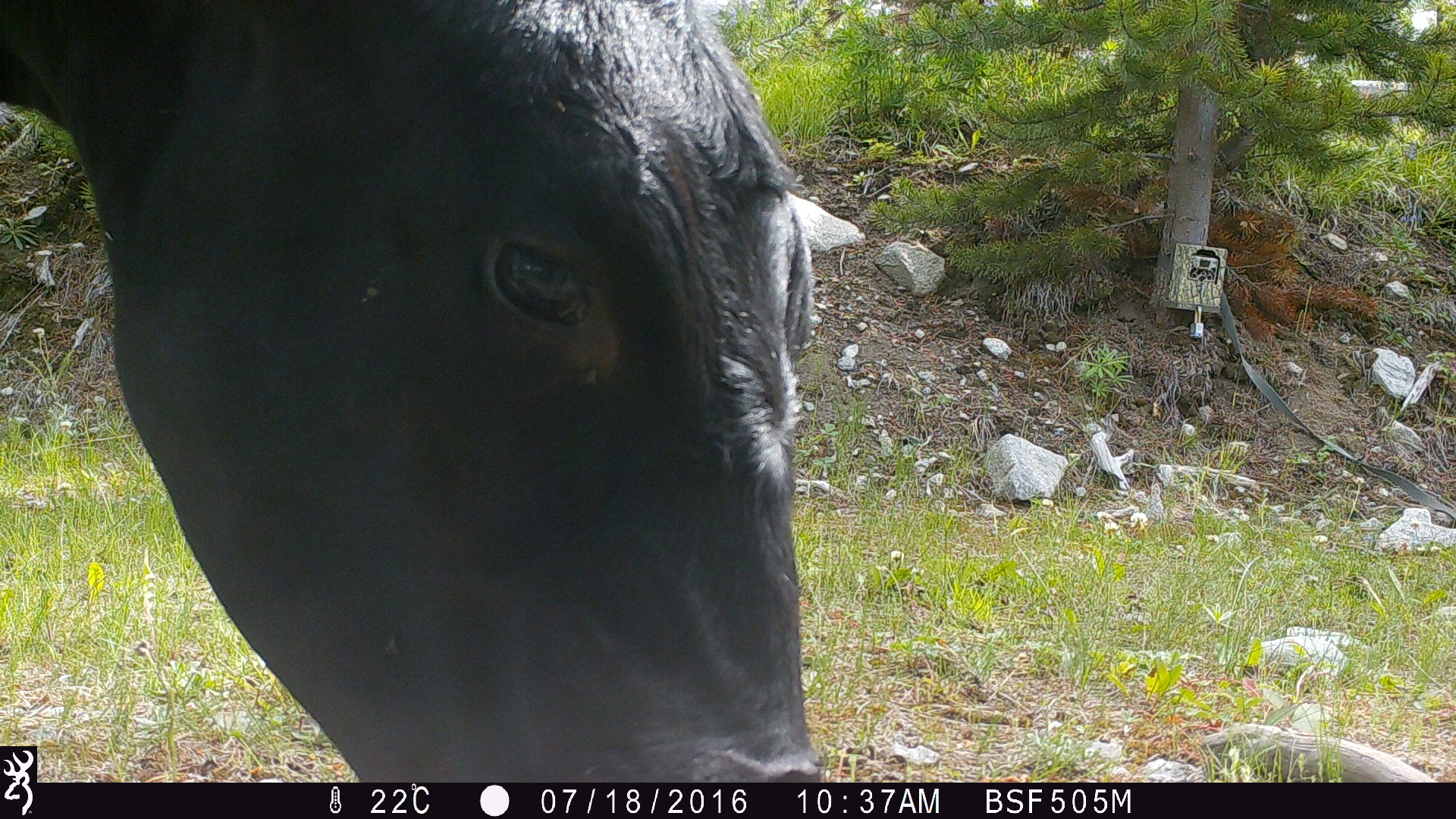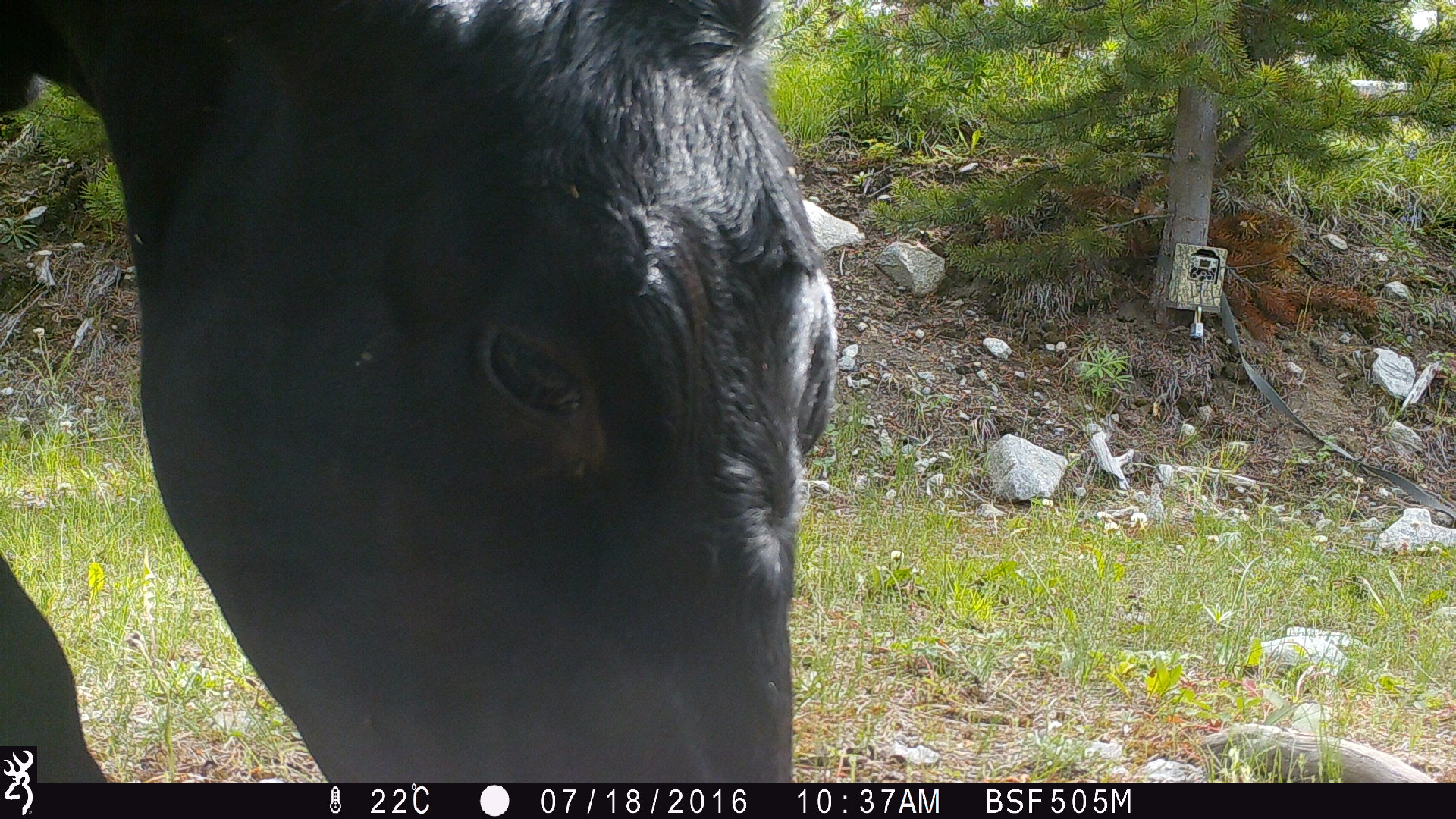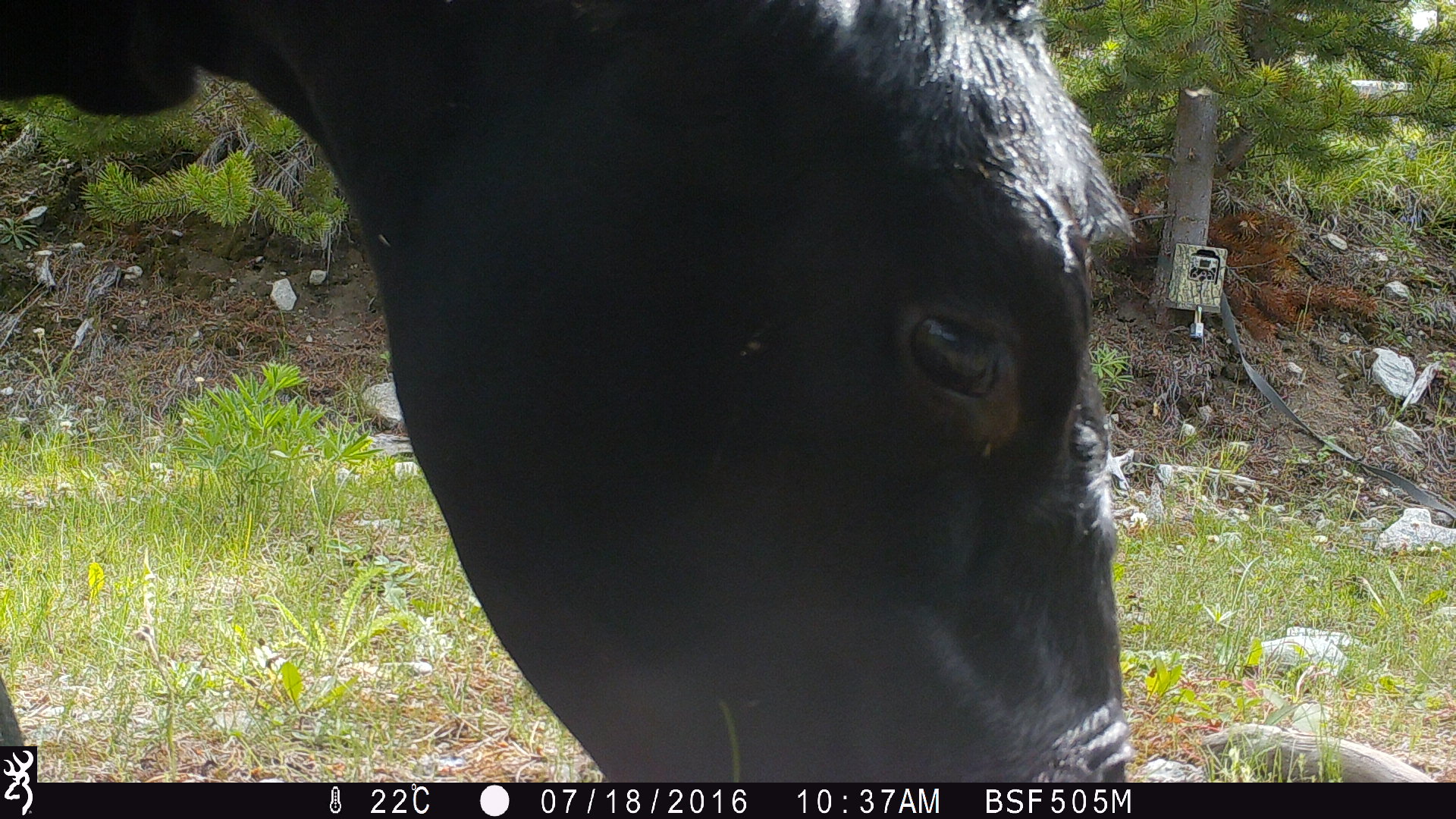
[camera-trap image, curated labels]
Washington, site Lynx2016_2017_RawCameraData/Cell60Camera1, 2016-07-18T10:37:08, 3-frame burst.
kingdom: Animalia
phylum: Chordata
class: Mammalia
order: Artiodactyla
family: Bovidae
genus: Bos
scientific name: Bos taurus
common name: domestic cattle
Domestic cattle (Bos taurus). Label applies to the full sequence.